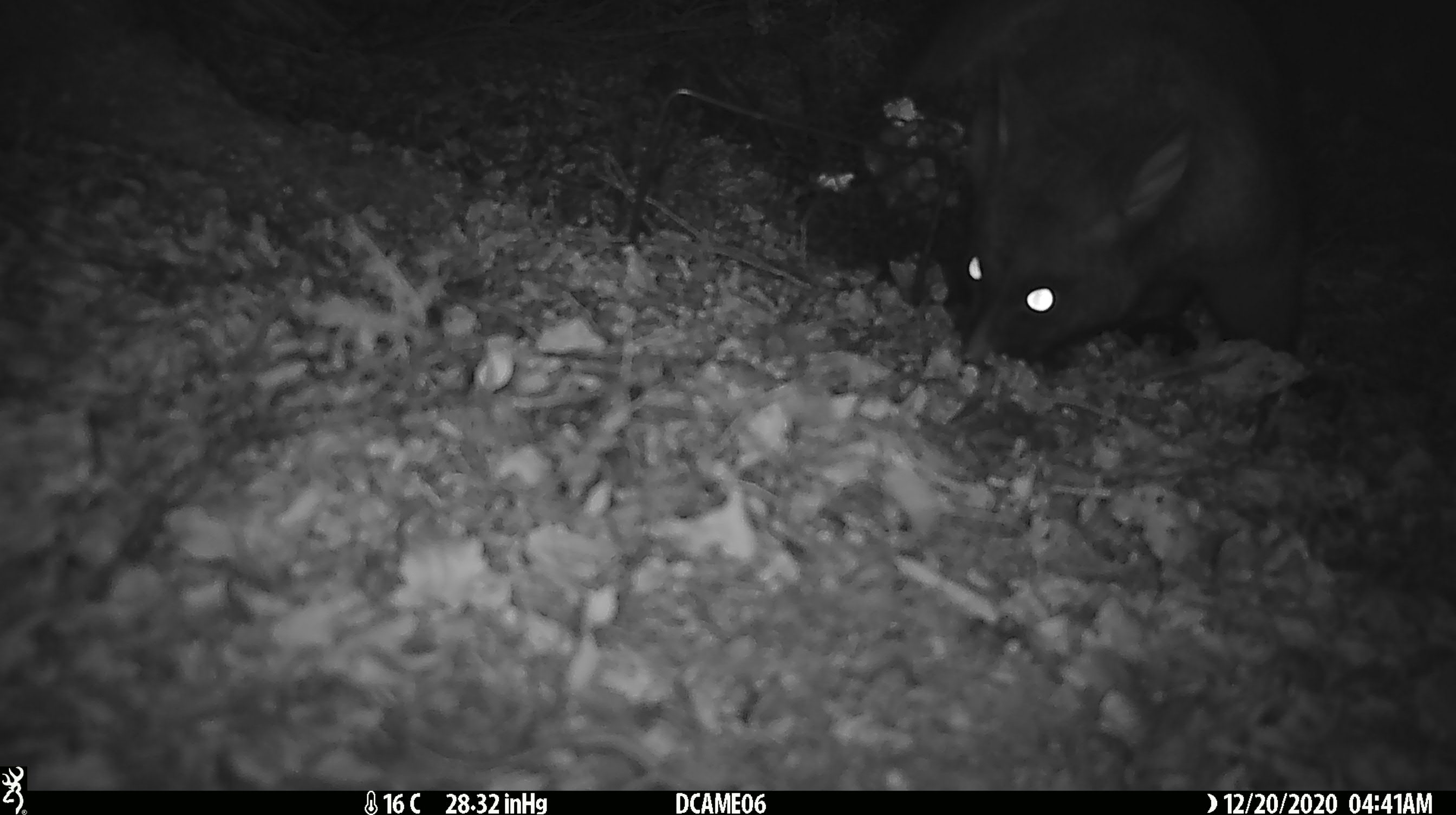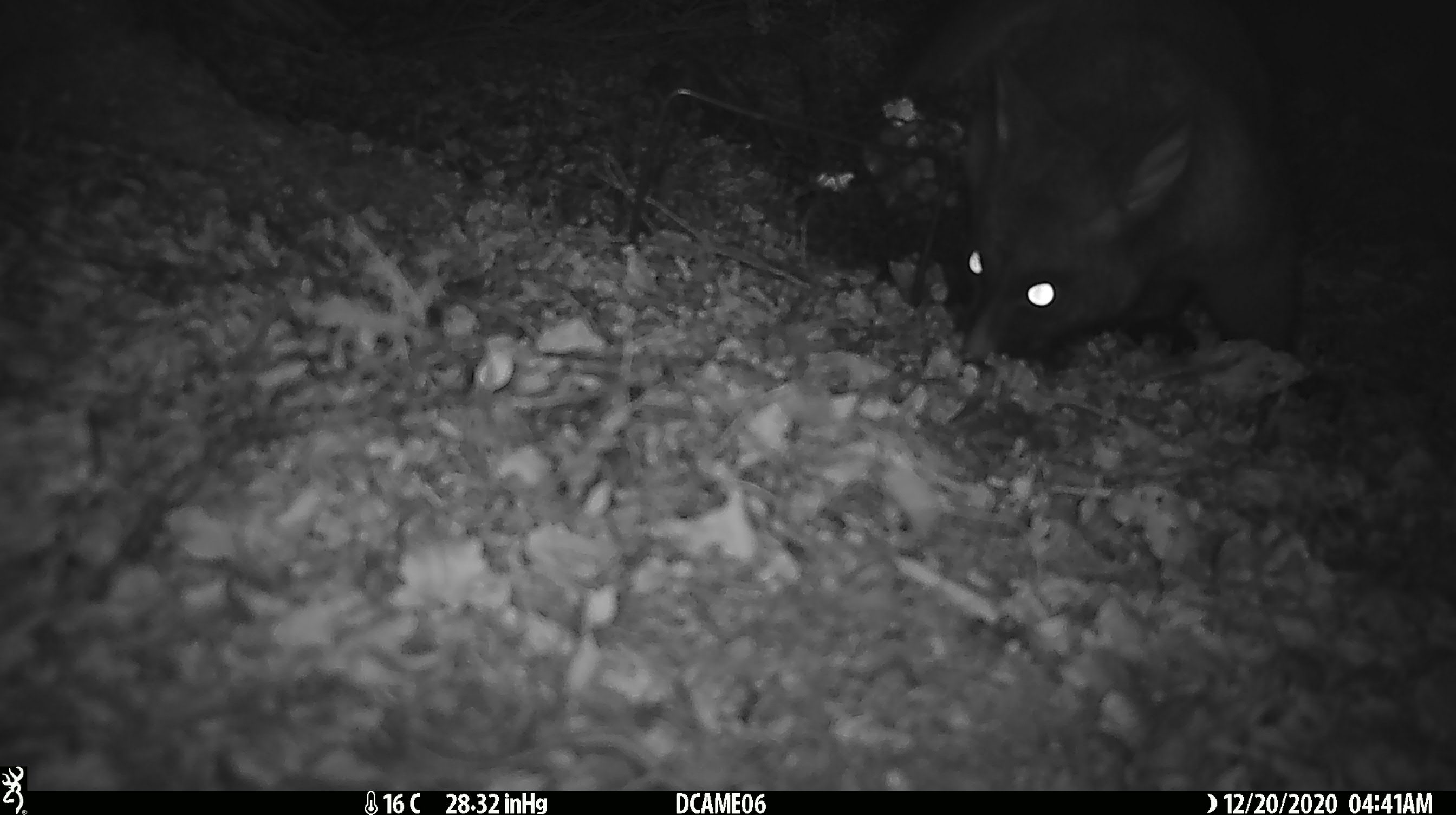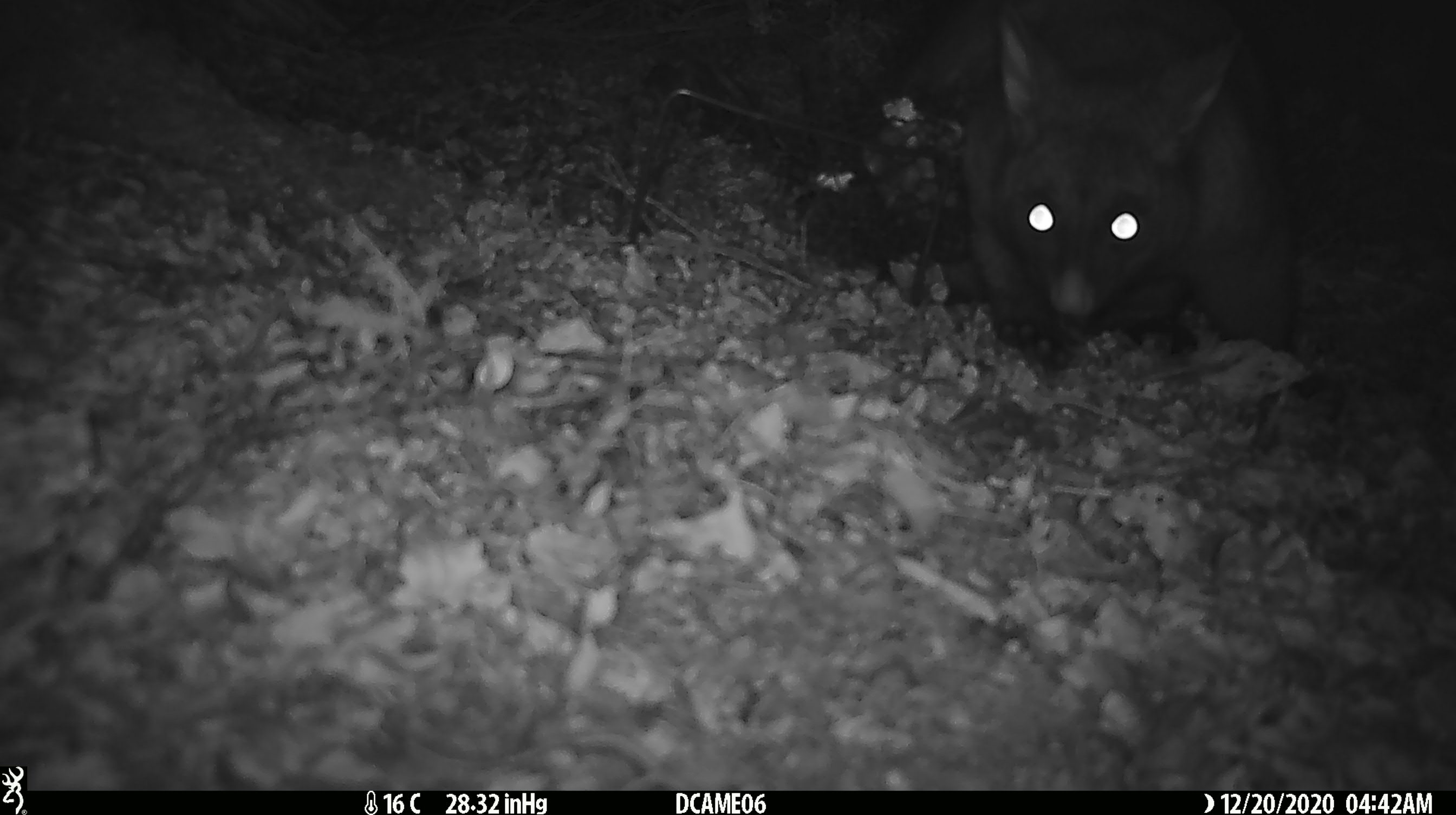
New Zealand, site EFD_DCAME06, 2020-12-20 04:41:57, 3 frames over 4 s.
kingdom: Animalia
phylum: Chordata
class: Mammalia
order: Diprotodontia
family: Phalangeridae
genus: Trichosurus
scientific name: Trichosurus vulpecula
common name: common brushtail possum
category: possum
Possum (common brushtail possum) (Trichosurus vulpecula).